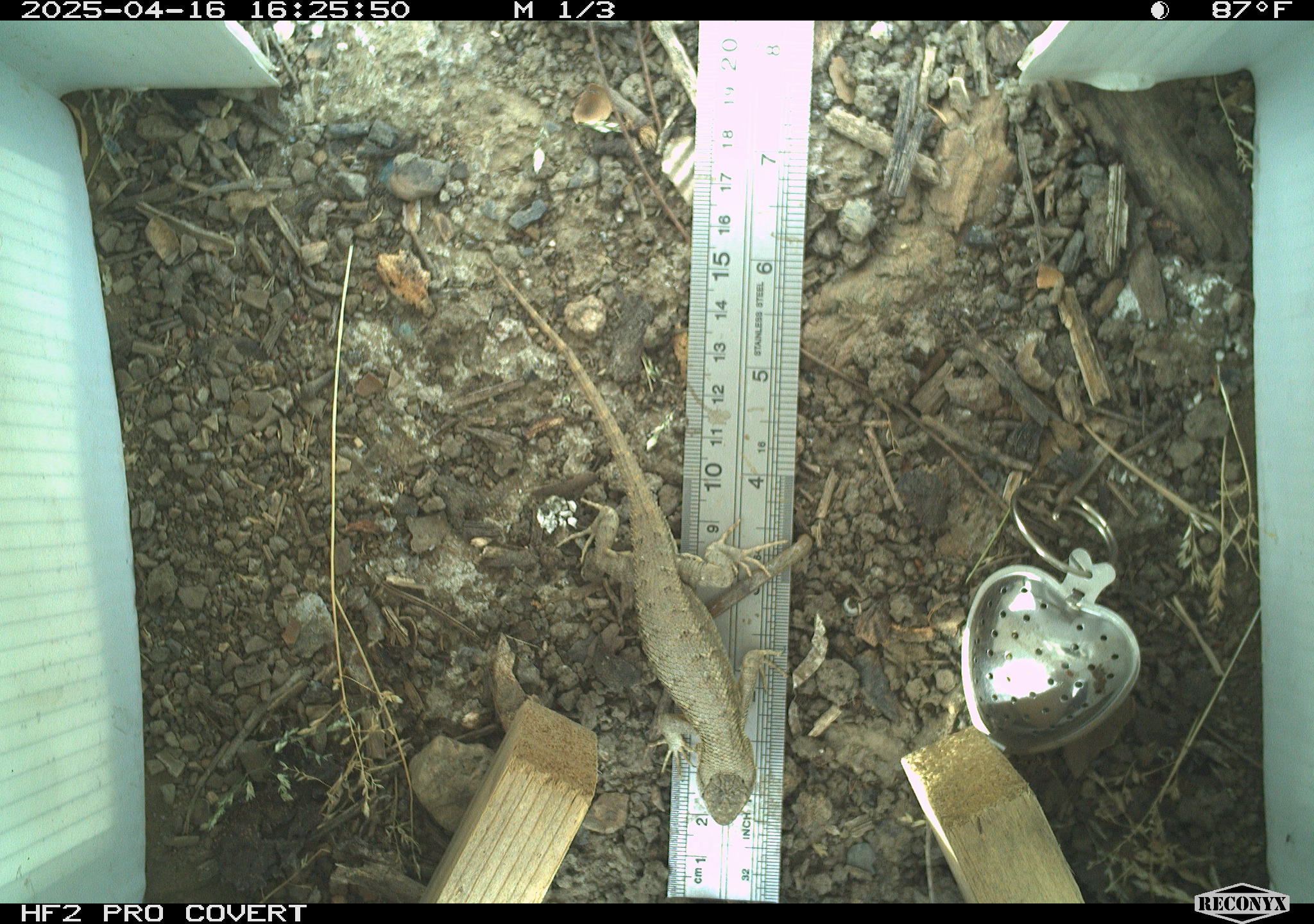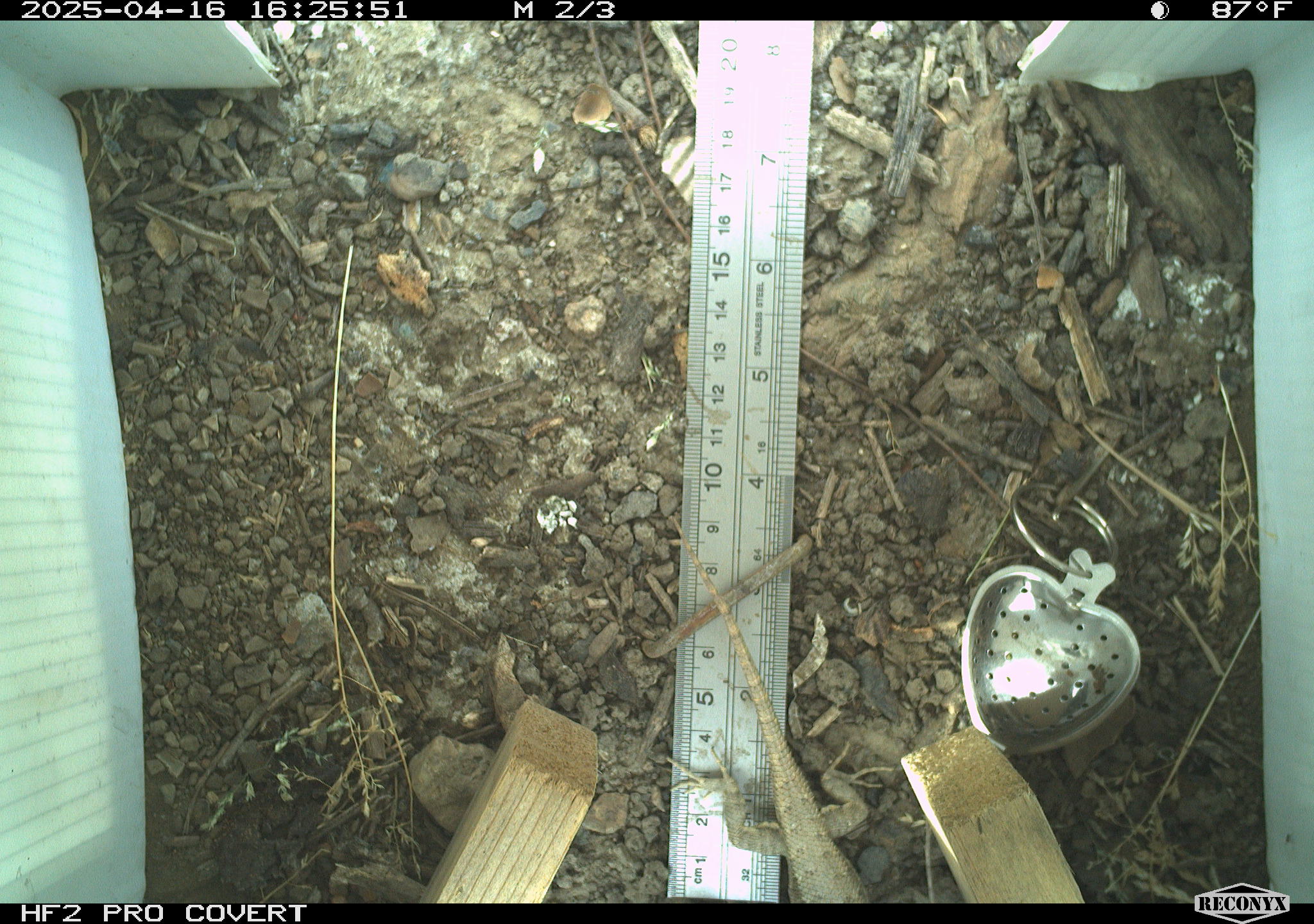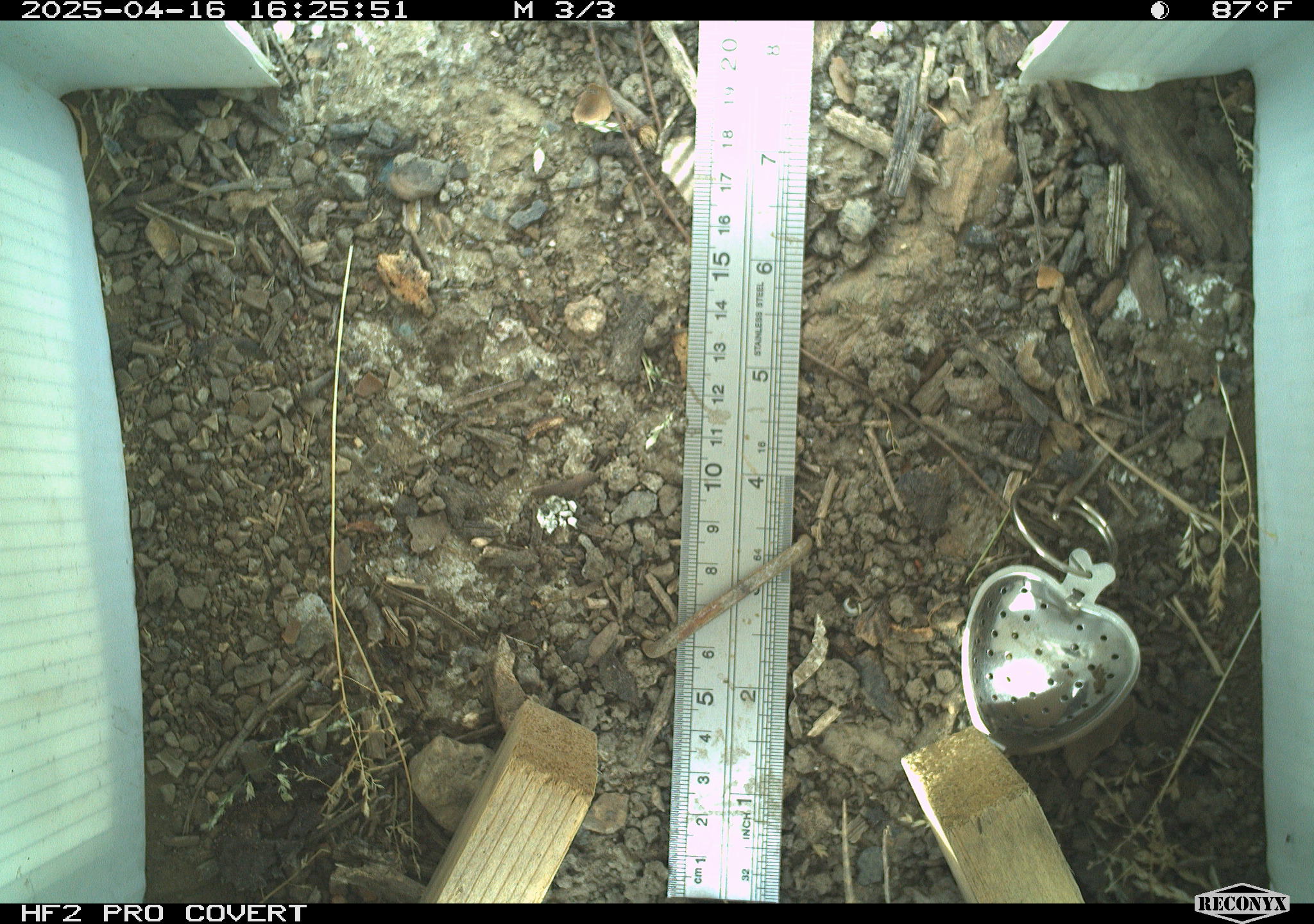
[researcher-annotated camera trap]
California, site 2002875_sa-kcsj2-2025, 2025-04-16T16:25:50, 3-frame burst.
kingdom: Animalia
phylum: Chordata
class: Reptilia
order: Squamata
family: Phrynosomatidae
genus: Sceloporus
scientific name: Sceloporus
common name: spiny lizards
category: sceloporus species